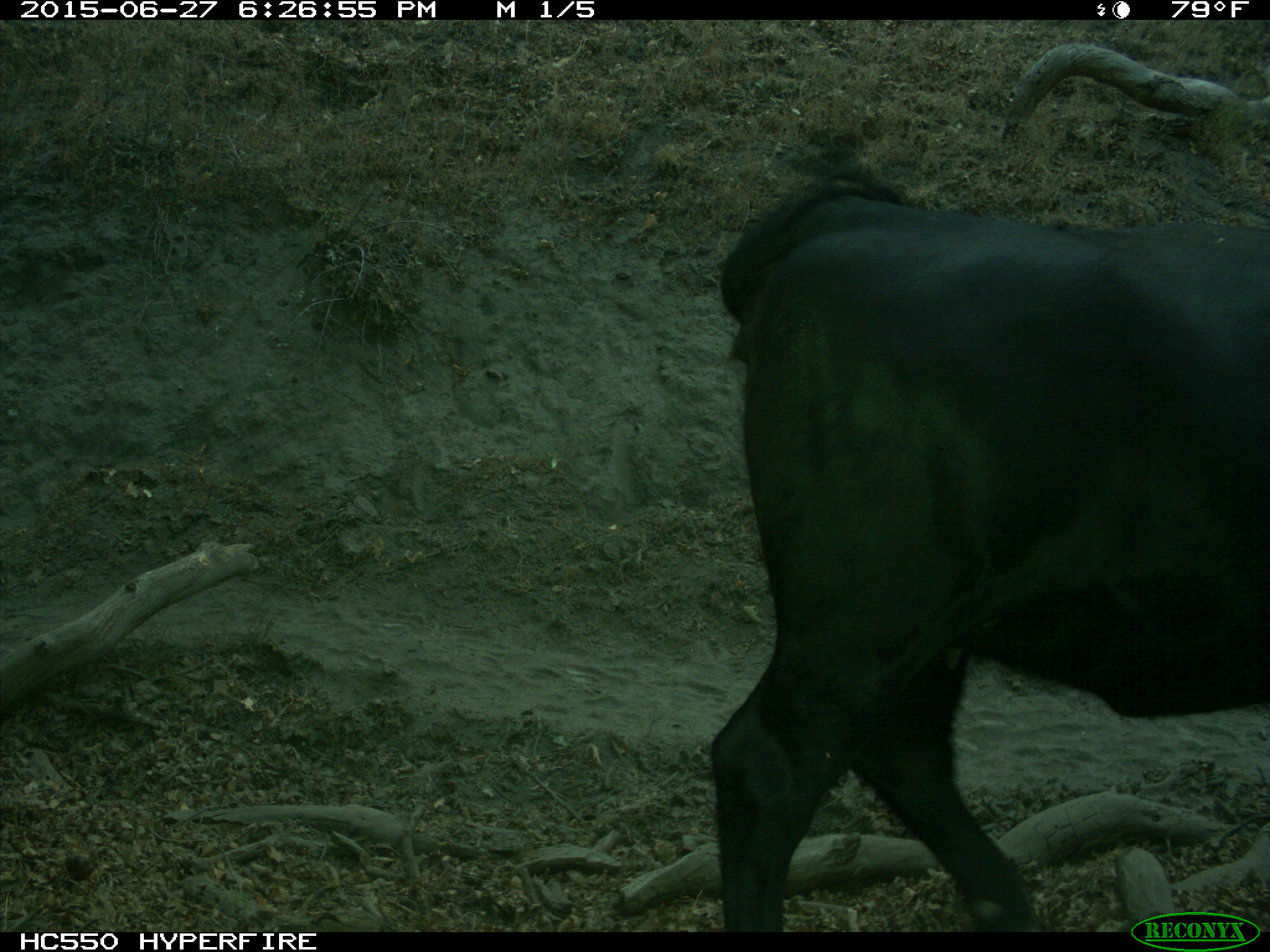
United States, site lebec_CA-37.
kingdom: Animalia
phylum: Chordata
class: Mammalia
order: Artiodactyla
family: Bovidae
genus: Bos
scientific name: Bos taurus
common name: domestic cow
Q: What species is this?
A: Bos taurus (domestic cow).